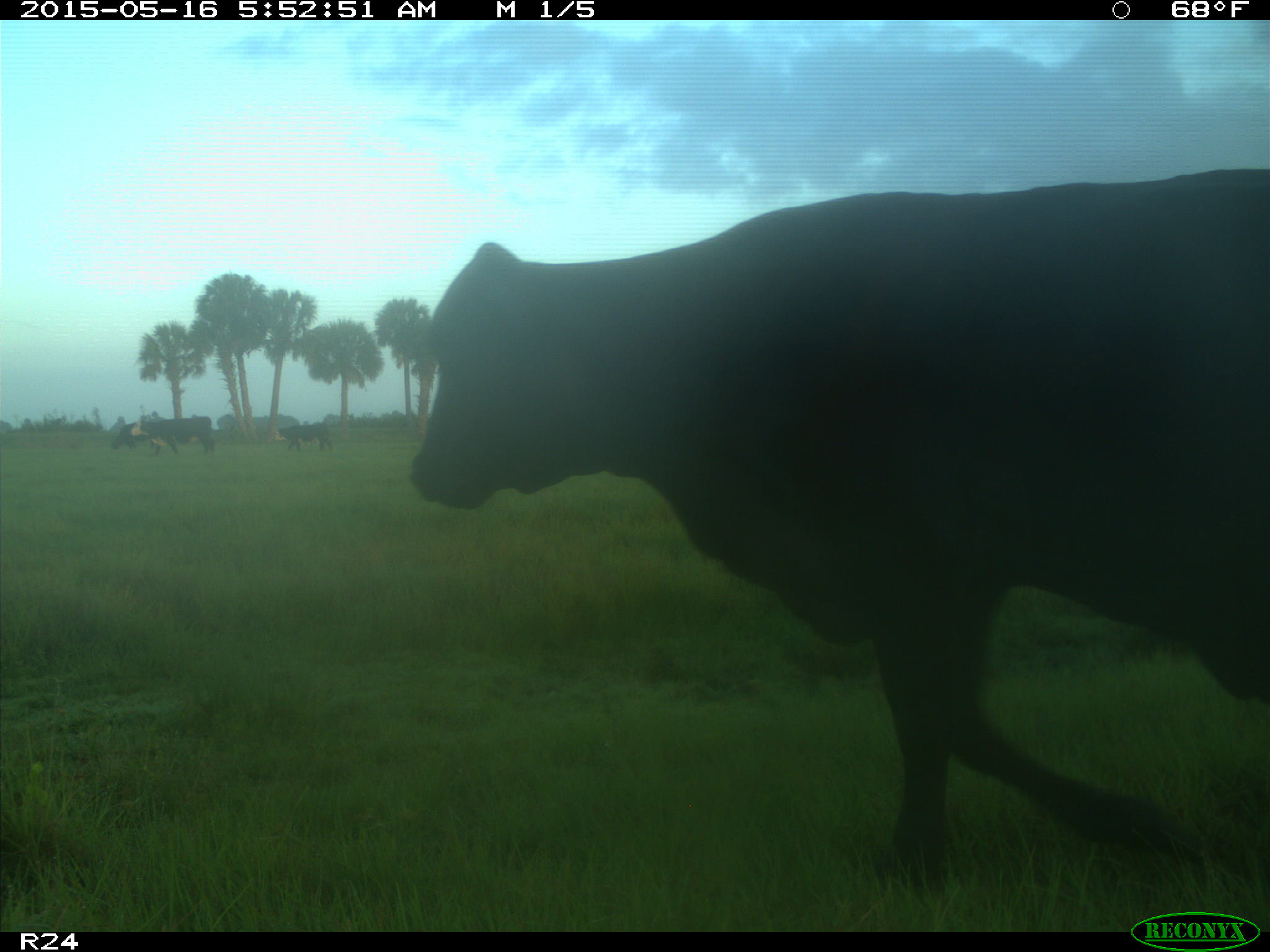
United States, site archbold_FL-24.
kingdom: Animalia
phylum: Chordata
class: Mammalia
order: Artiodactyla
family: Bovidae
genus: Bos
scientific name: Bos taurus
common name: domestic cow